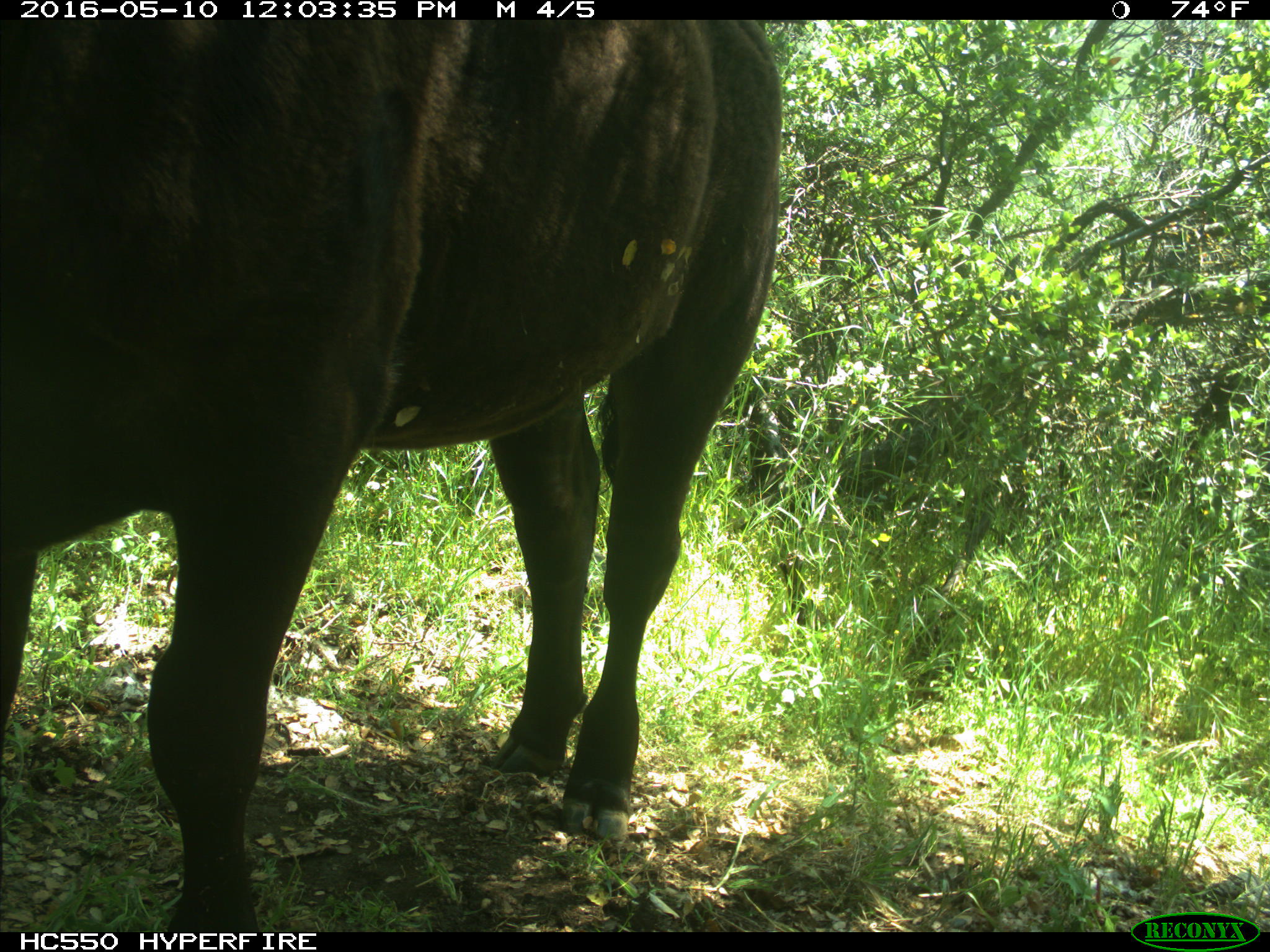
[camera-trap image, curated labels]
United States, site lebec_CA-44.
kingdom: Animalia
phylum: Chordata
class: Mammalia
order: Artiodactyla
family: Bovidae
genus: Bos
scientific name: Bos taurus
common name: domestic cow